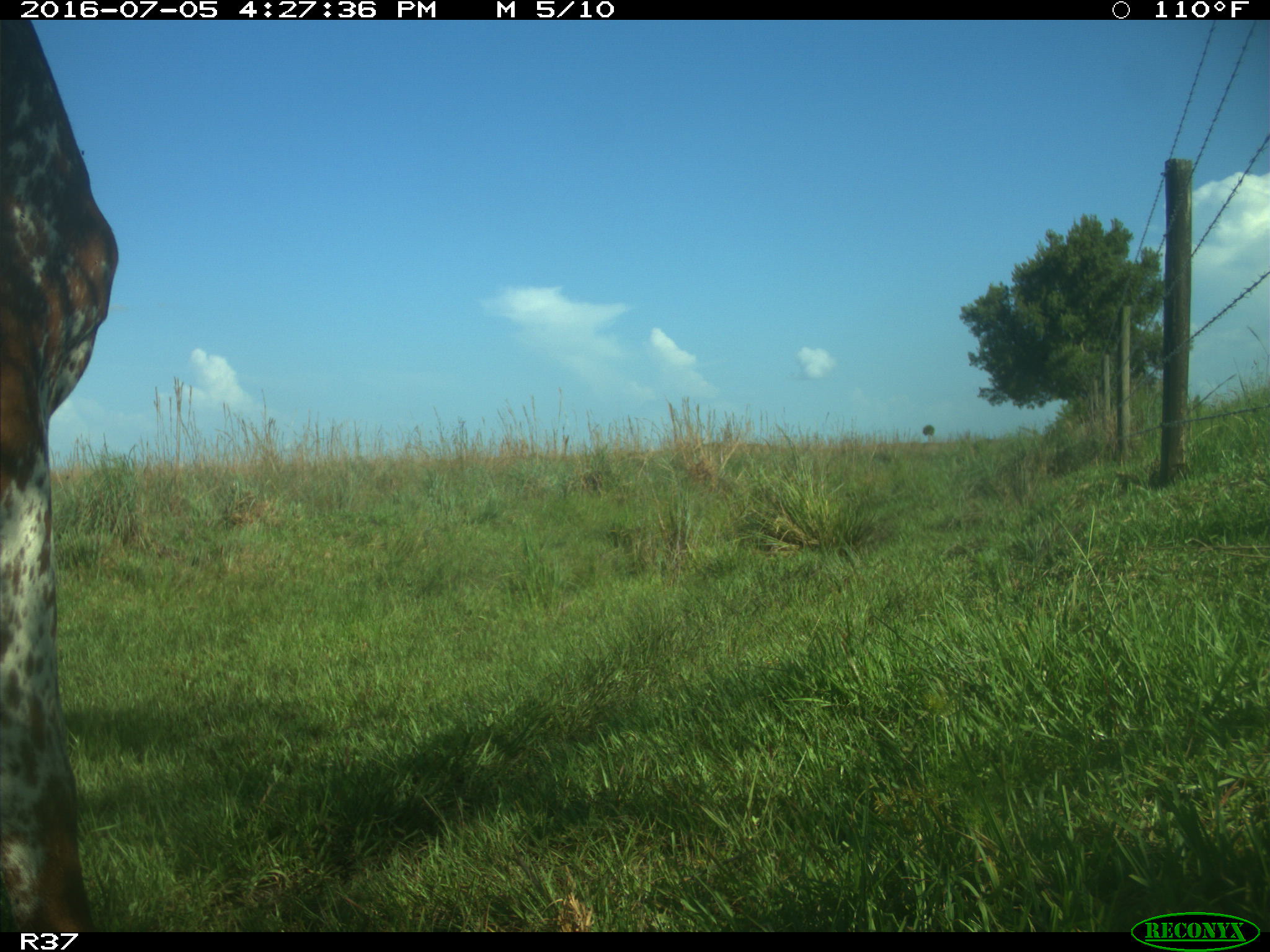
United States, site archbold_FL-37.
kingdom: Animalia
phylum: Chordata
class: Mammalia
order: Artiodactyla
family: Bovidae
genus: Bos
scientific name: Bos taurus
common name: domestic cow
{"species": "Bos taurus (domestic cow)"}